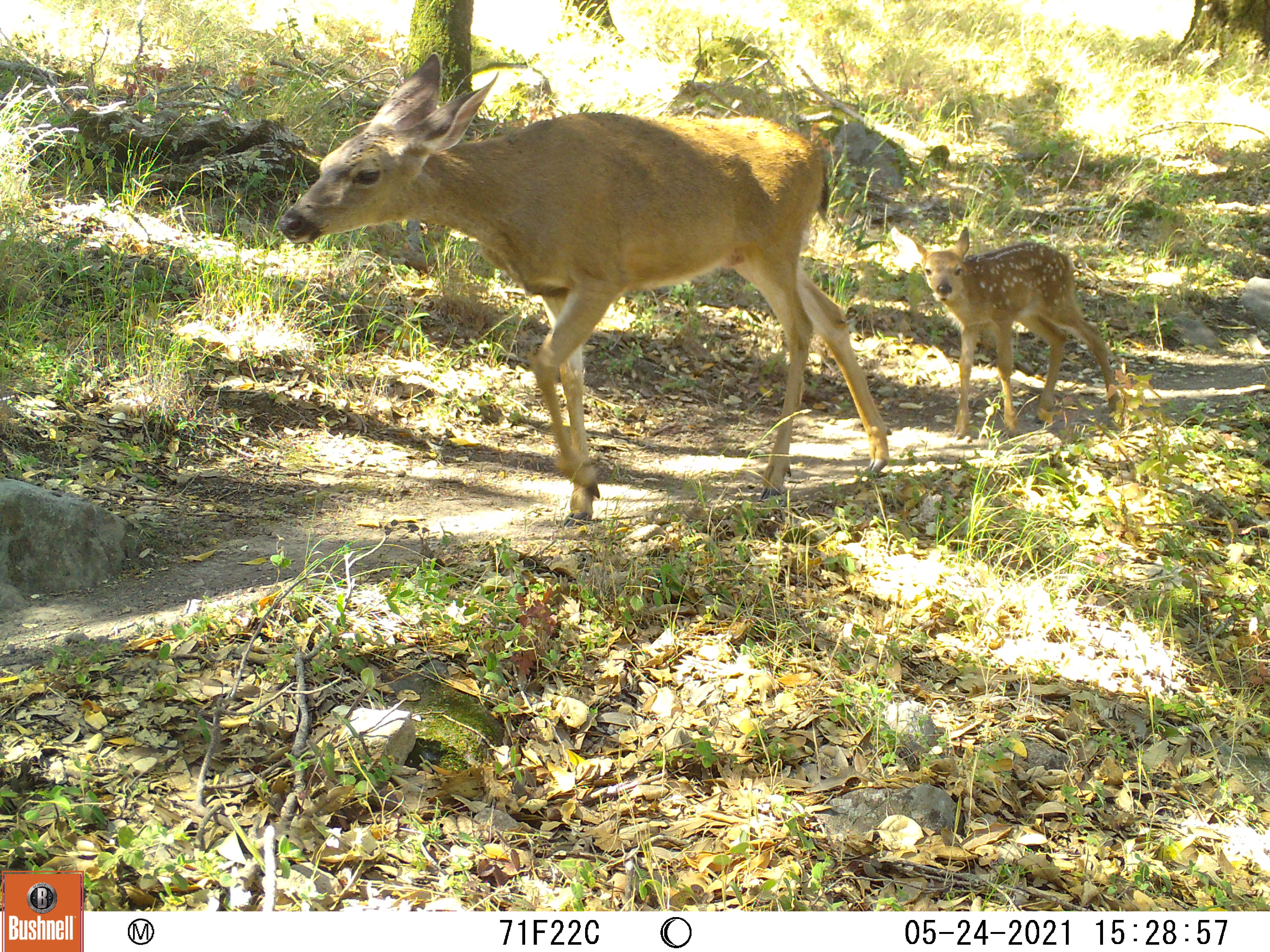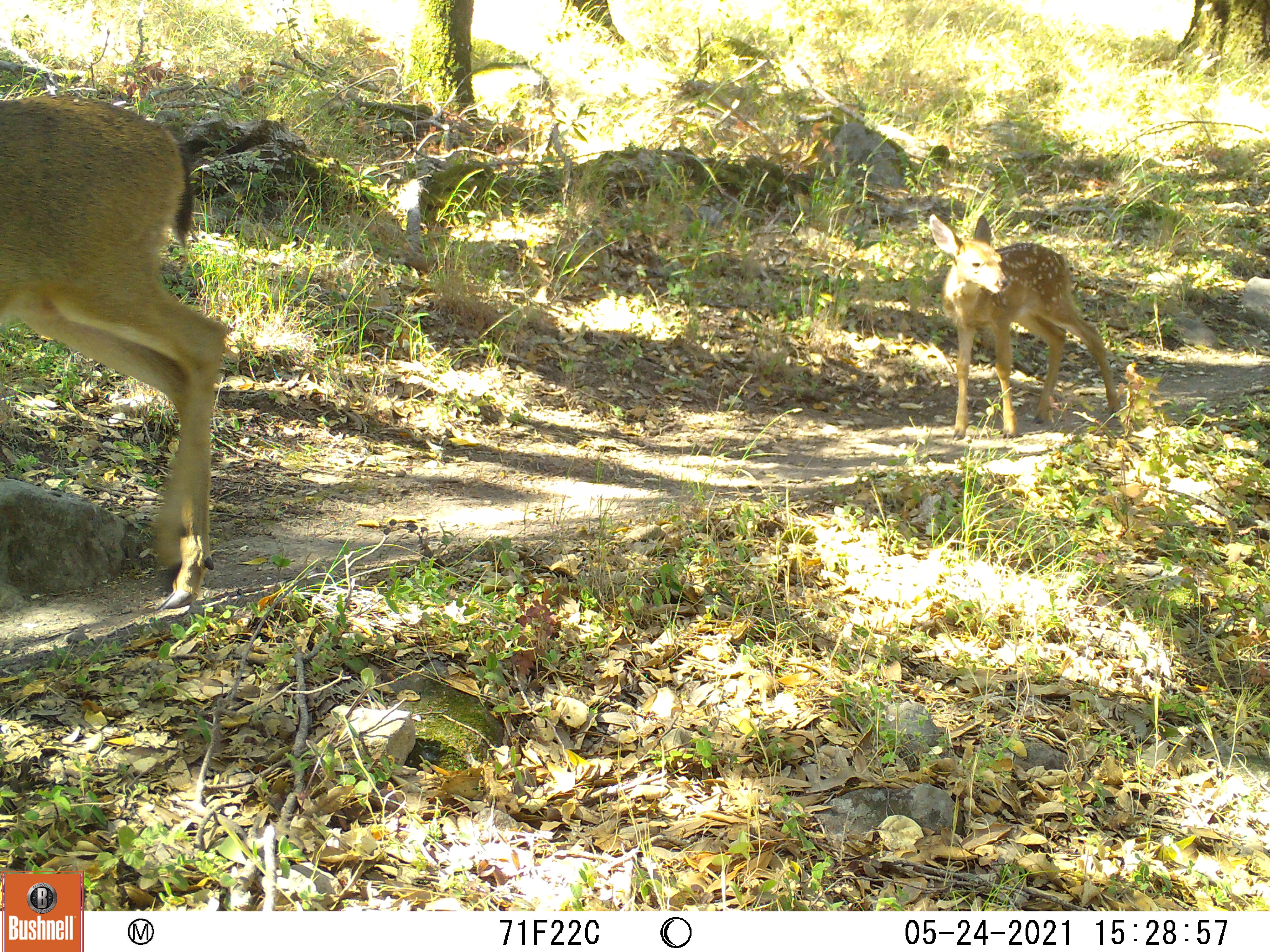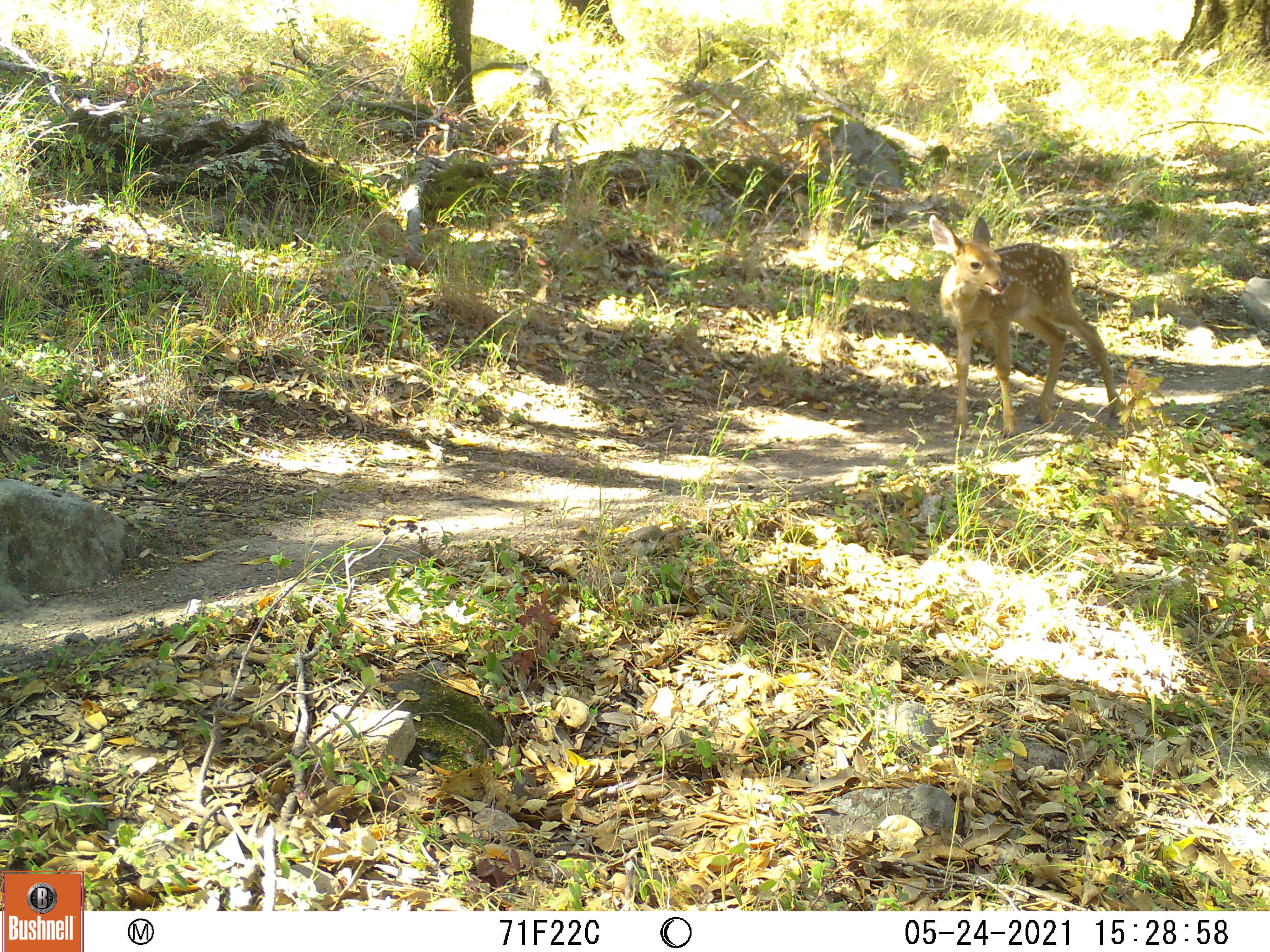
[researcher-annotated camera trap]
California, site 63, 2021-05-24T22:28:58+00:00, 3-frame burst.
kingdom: Animalia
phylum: Chordata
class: Mammalia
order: Artiodactyla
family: Cervidae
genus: Odocoileus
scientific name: Odocoileus hemionus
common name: mule deer